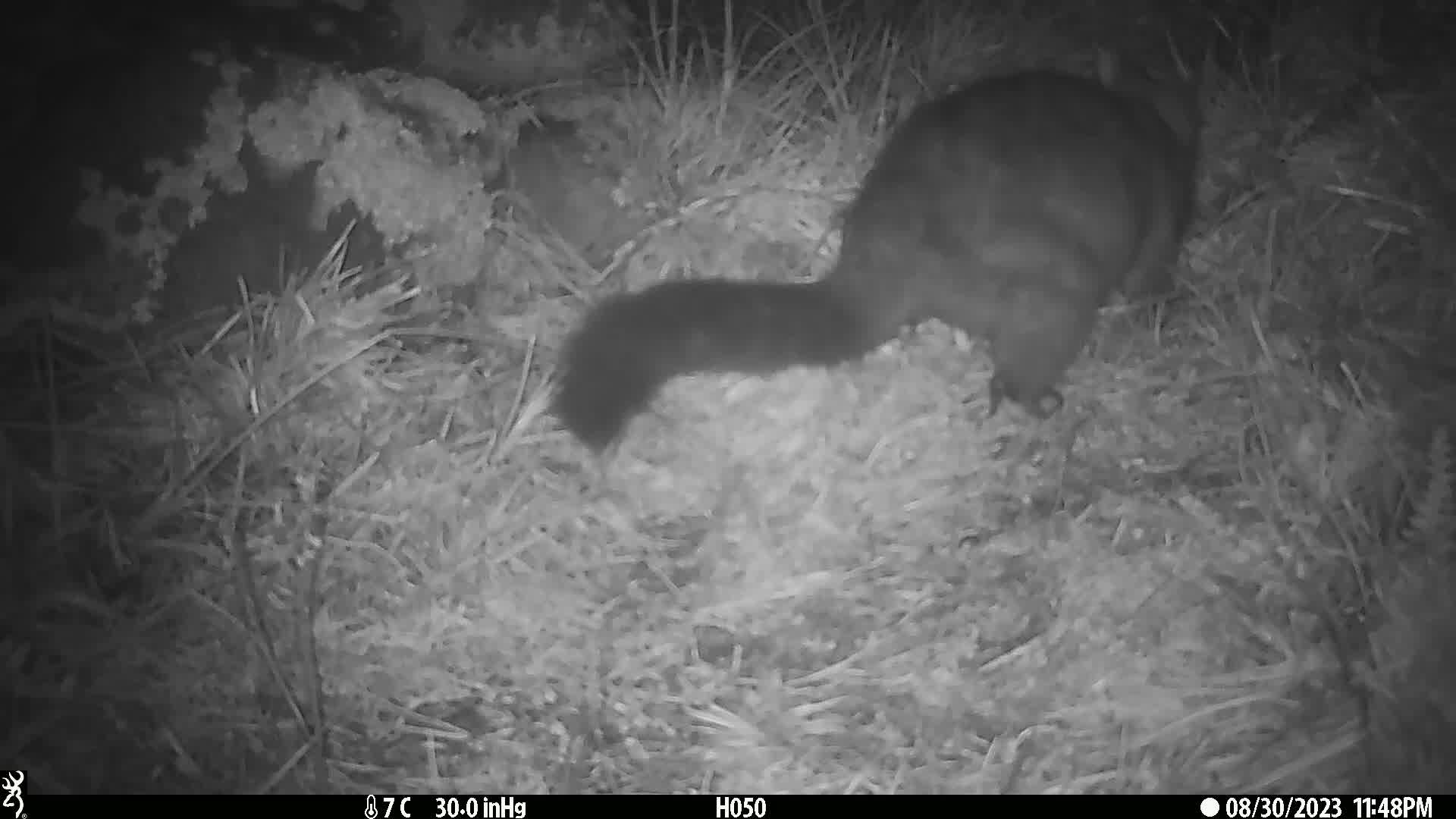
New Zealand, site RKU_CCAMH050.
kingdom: Animalia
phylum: Chordata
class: Mammalia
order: Diprotodontia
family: Phalangeridae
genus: Trichosurus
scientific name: Trichosurus vulpecula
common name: common brushtail possum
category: possum